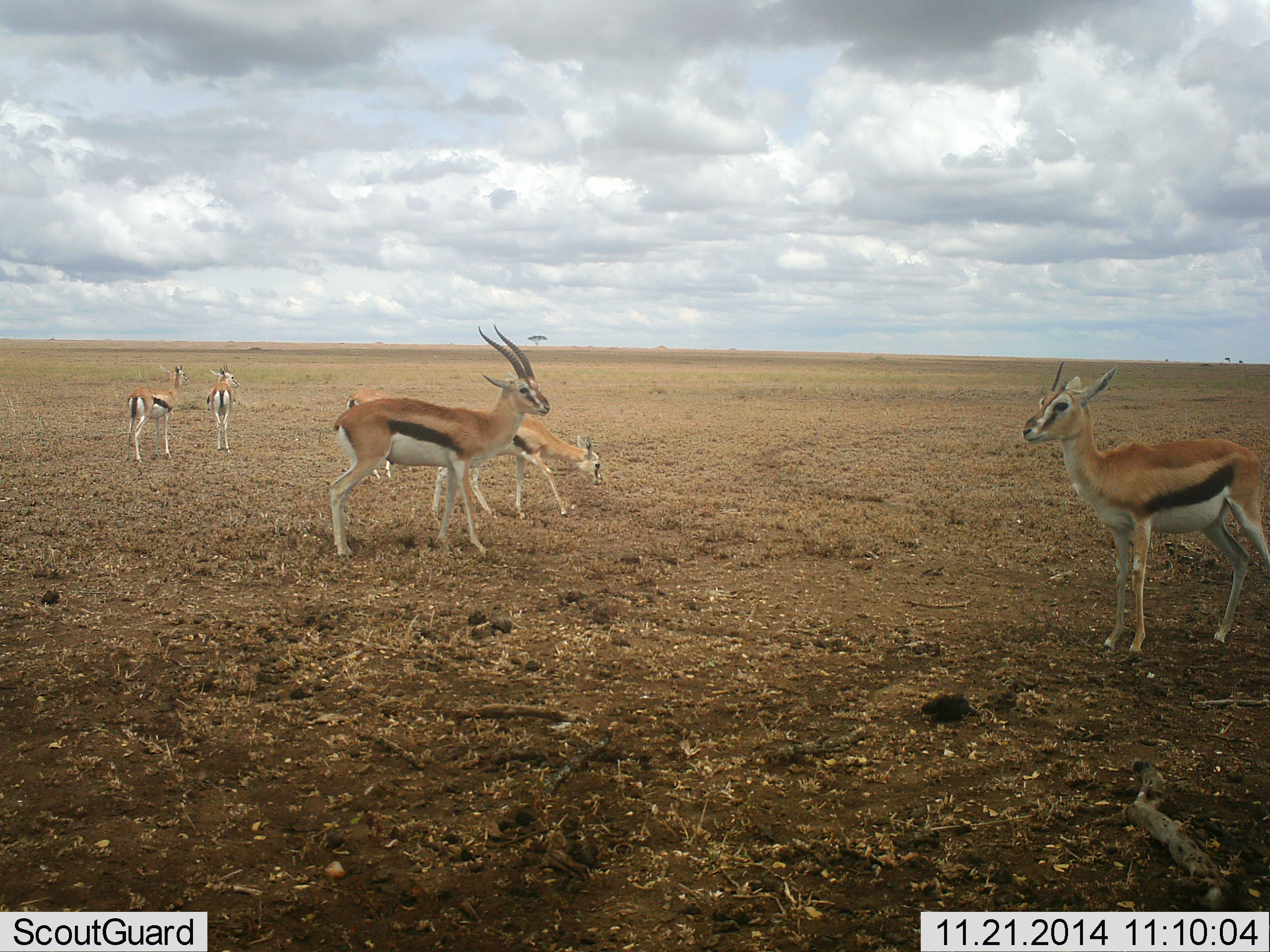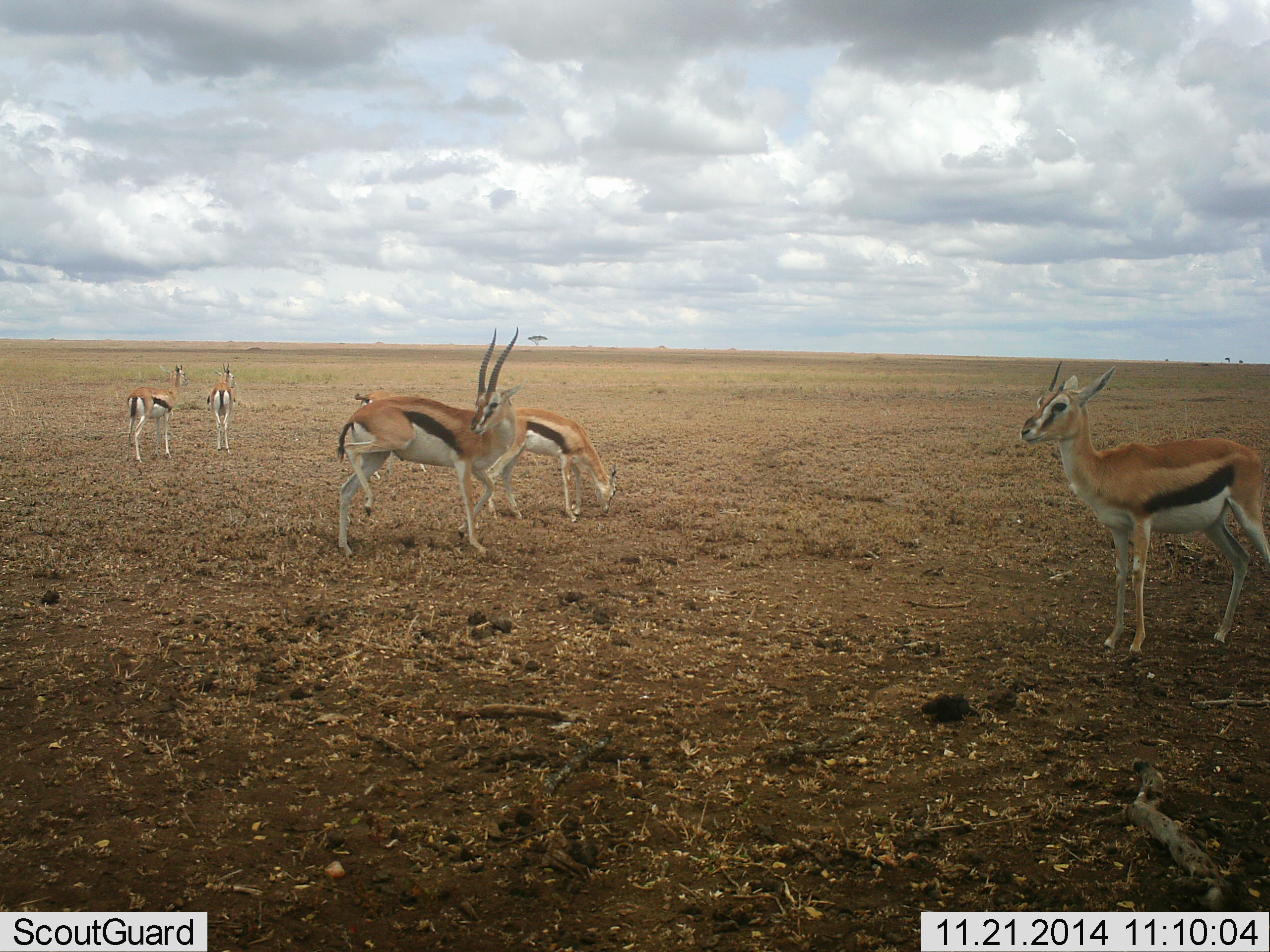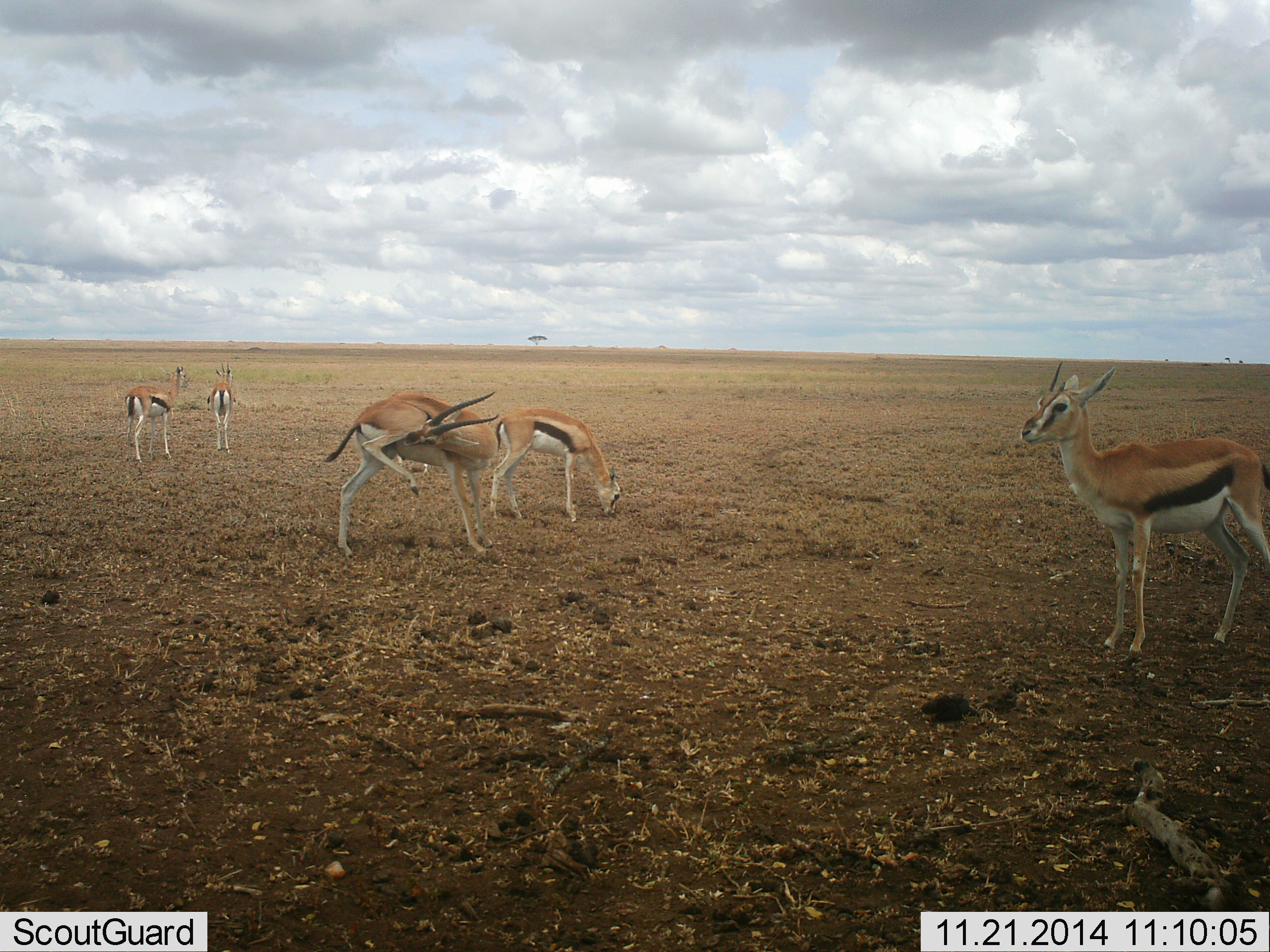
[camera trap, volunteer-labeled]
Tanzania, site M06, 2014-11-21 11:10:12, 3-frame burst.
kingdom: Animalia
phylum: Chordata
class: Mammalia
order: Artiodactyla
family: Bovidae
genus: Eudorcas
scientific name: Eudorcas thomsonii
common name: thomson's gazelle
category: gazellethomsons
Gazellethomsons (thomson's gazelle) (Eudorcas thomsonii), count 5. Behavior (volunteer vote fractions): standing 80%, resting 0%, moving 10%, interacting 0%. Young present (vote fraction): 0%. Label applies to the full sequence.